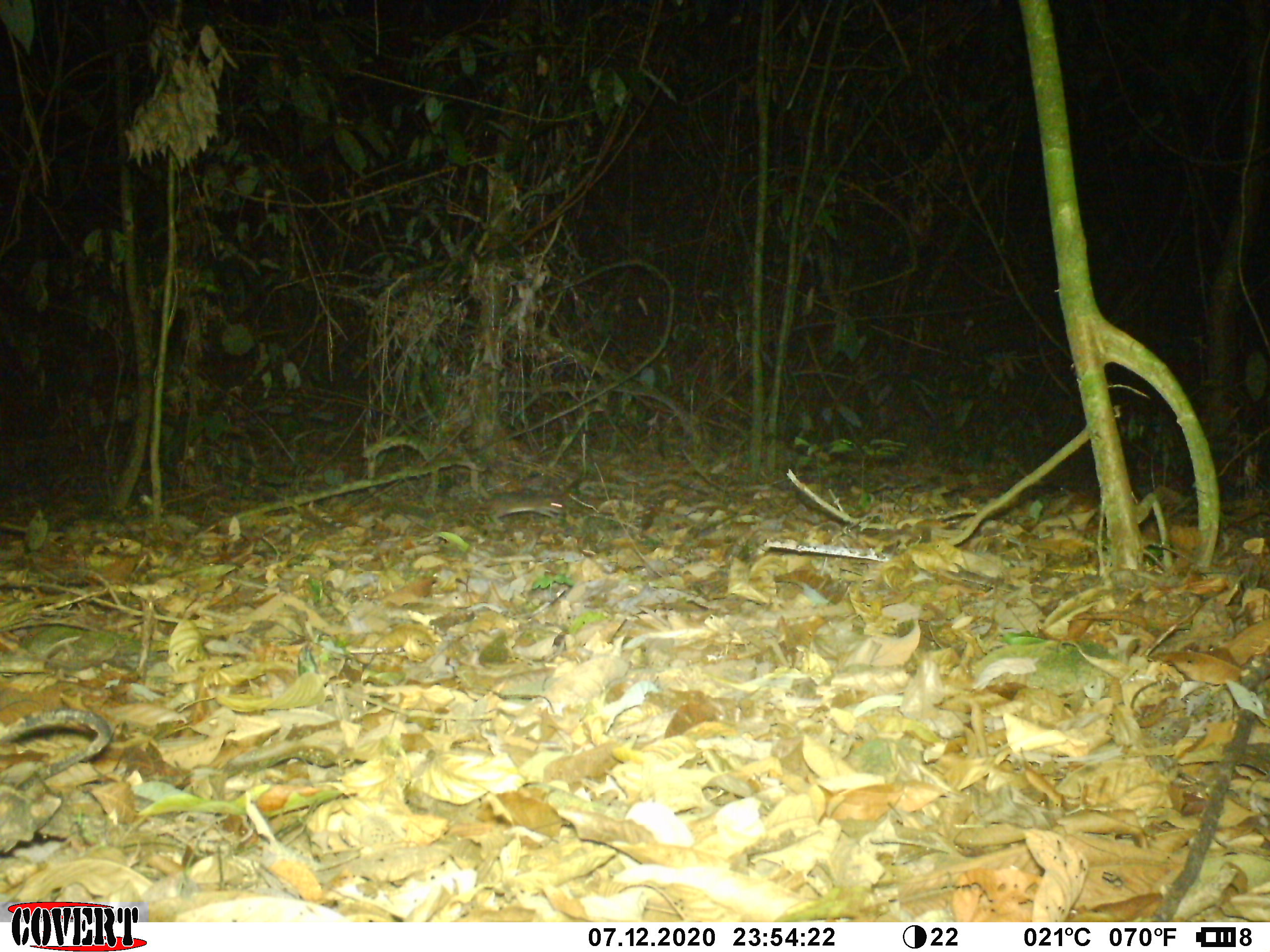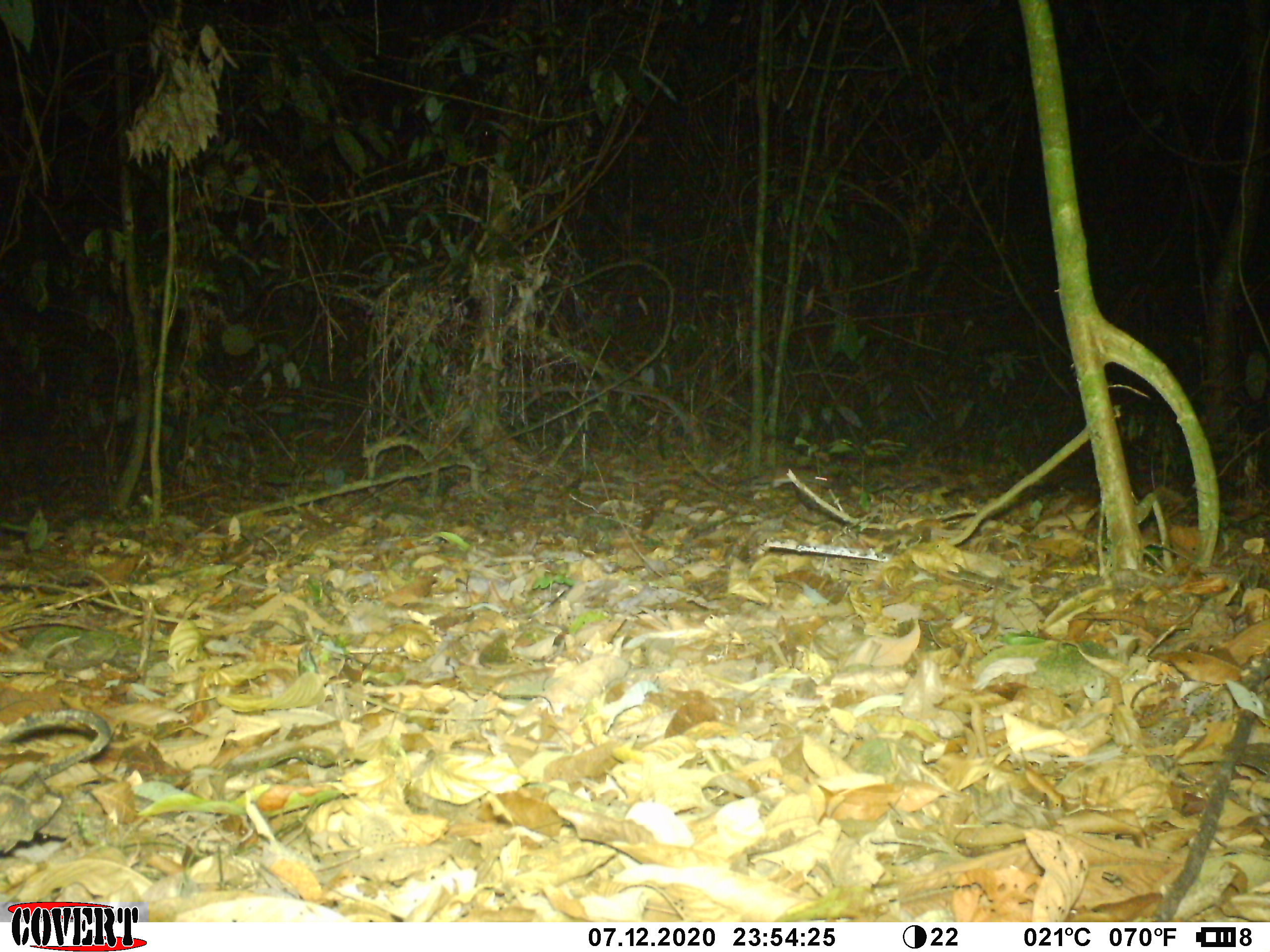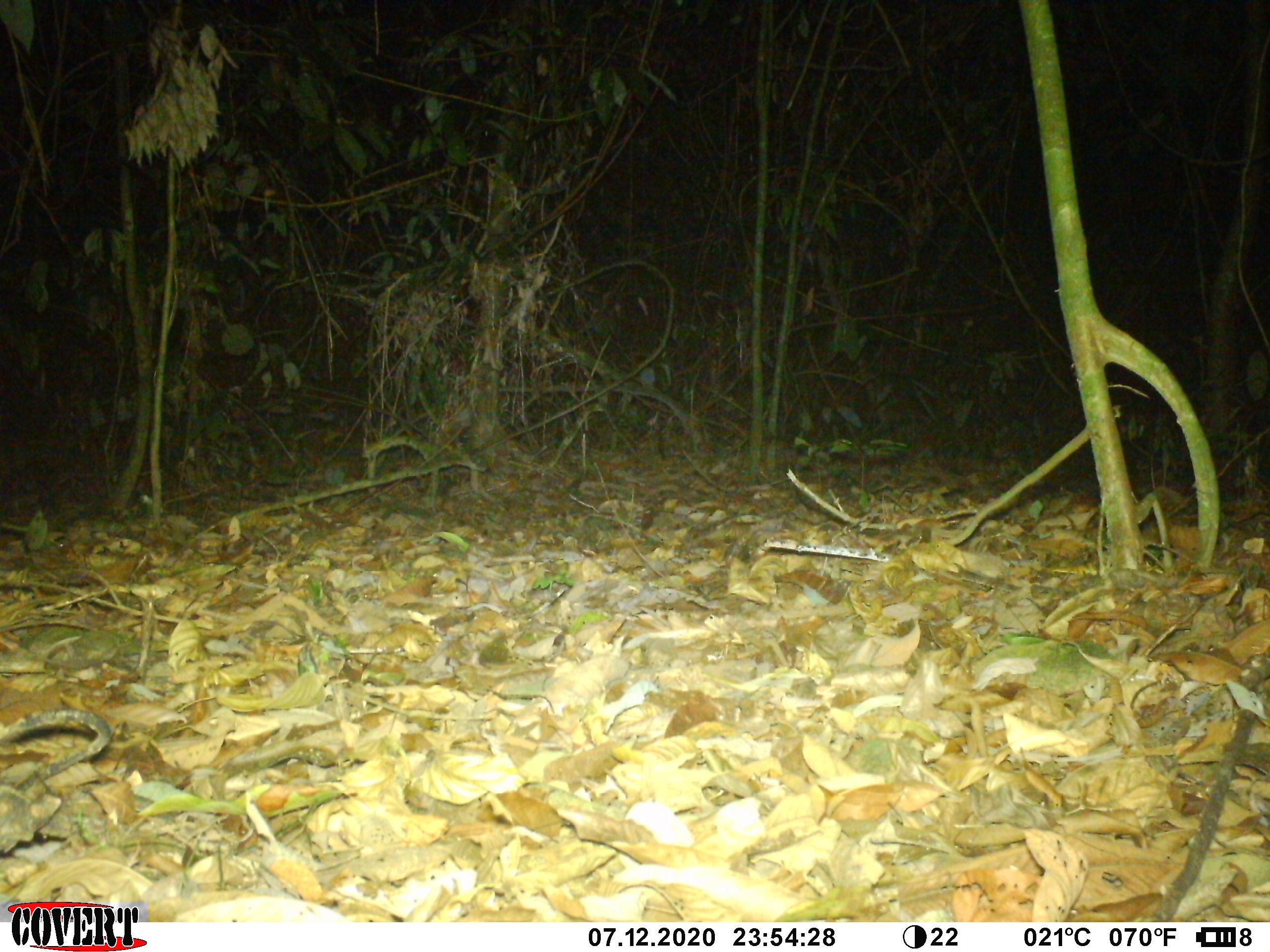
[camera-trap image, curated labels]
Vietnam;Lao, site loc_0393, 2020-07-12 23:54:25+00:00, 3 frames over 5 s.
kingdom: Animalia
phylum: Chordata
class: Mammalia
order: Rodentia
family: Muridae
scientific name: Muridae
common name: old-world mice and rats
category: unidentified murid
Unidentified murid (old-world mice and rats) (Muridae). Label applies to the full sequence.